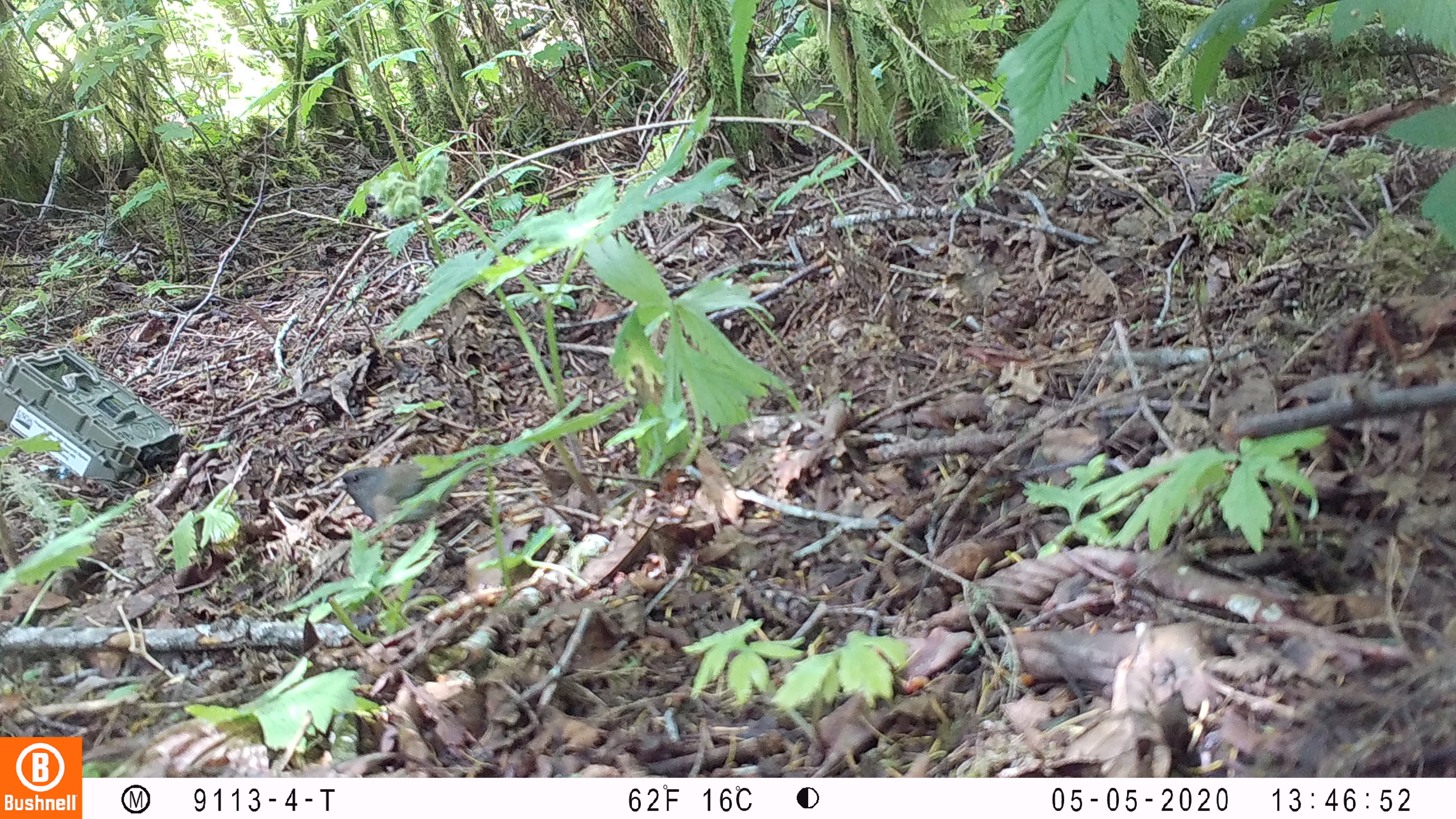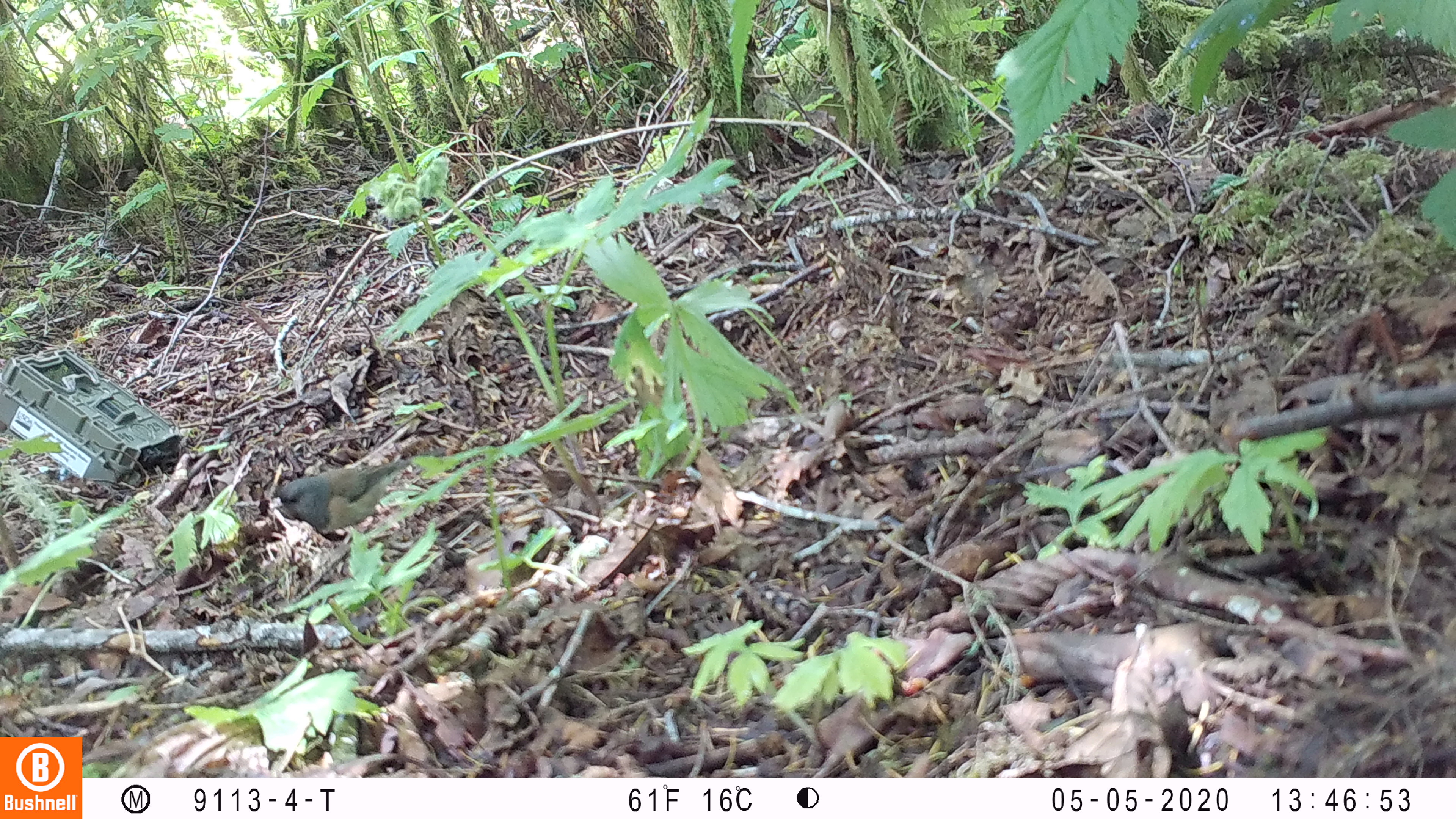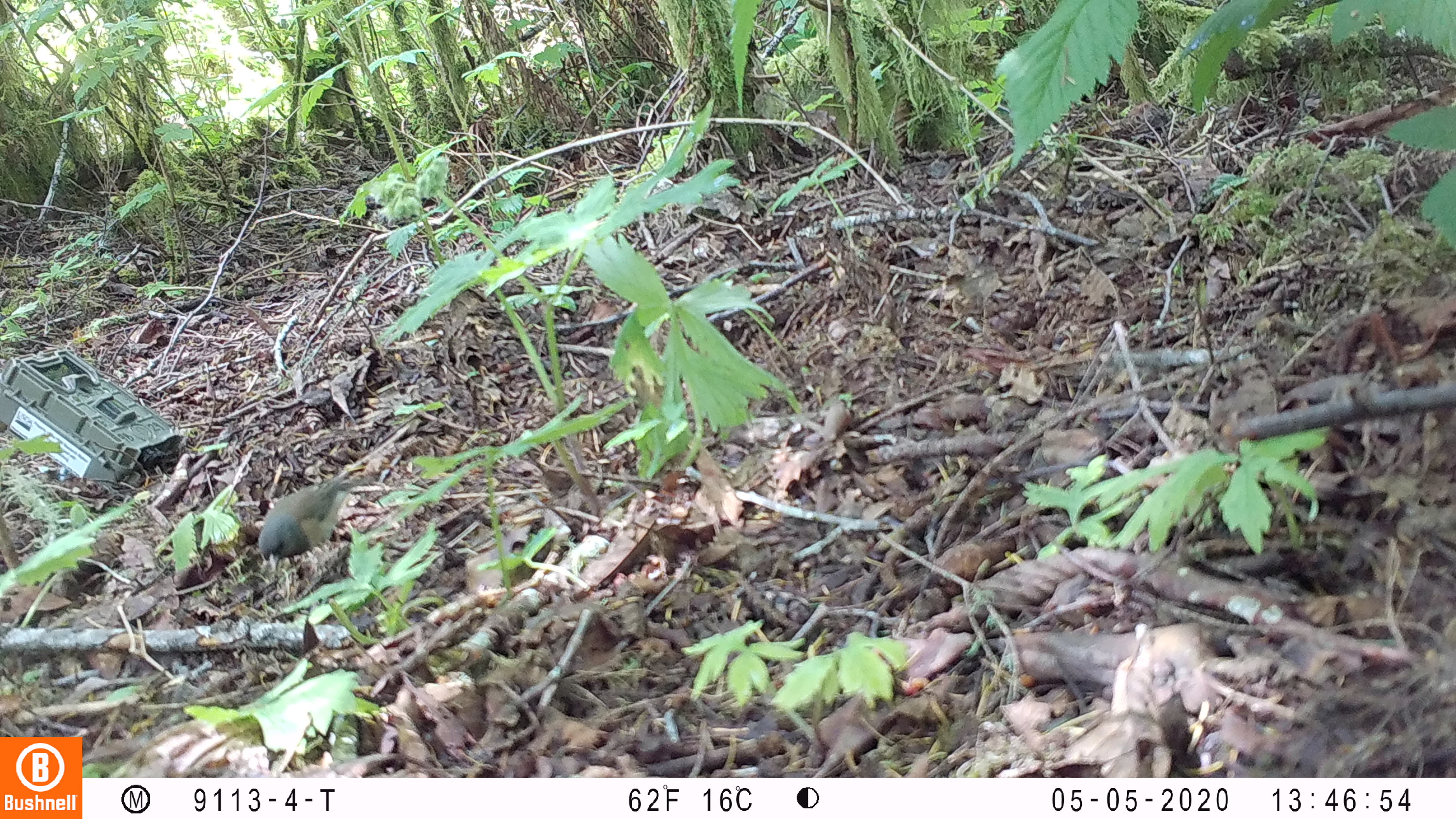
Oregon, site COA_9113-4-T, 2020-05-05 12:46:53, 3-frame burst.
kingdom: Animalia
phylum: Chordata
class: Aves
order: Passeriformes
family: Passerellidae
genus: Junco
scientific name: Junco hyemalis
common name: dark-eyed junco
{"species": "dark-eyed junco (Junco hyemalis)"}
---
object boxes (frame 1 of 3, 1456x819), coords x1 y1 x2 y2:
dark-eyed junco: 332 457 479 533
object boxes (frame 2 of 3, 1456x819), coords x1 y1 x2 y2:
dark-eyed junco: 272 454 416 548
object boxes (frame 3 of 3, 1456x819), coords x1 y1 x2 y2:
dark-eyed junco: 240 474 363 577